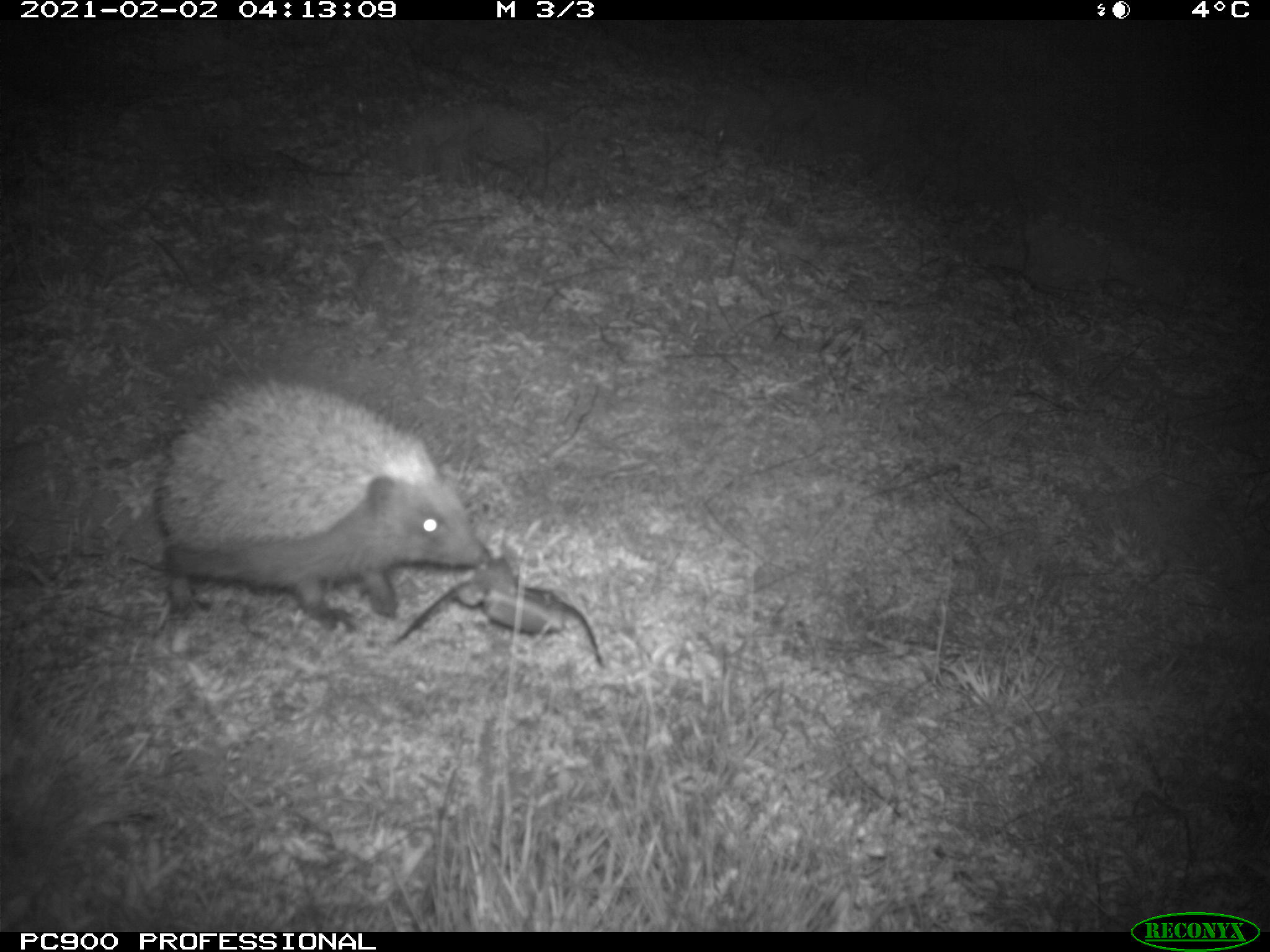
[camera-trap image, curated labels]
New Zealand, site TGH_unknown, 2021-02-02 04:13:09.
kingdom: Animalia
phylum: Chordata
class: Mammalia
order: Eulipotyphla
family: Erinaceidae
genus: Erinaceus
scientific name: Erinaceus europaeus europaeus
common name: european hedgehog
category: hedgehog